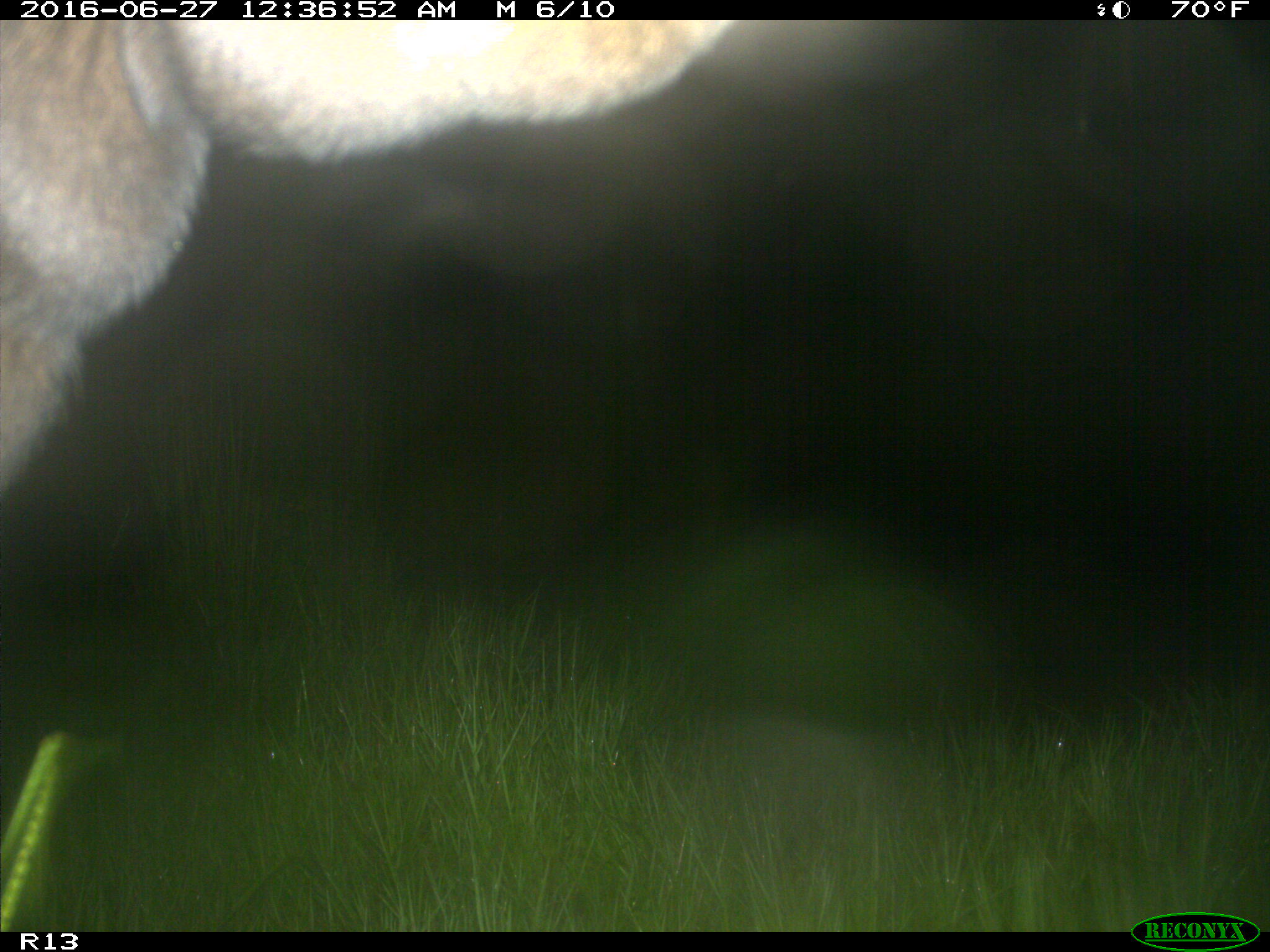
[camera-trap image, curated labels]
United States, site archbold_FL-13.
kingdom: Animalia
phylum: Chordata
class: Mammalia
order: Artiodactyla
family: Bovidae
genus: Bos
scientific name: Bos taurus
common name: domestic cow